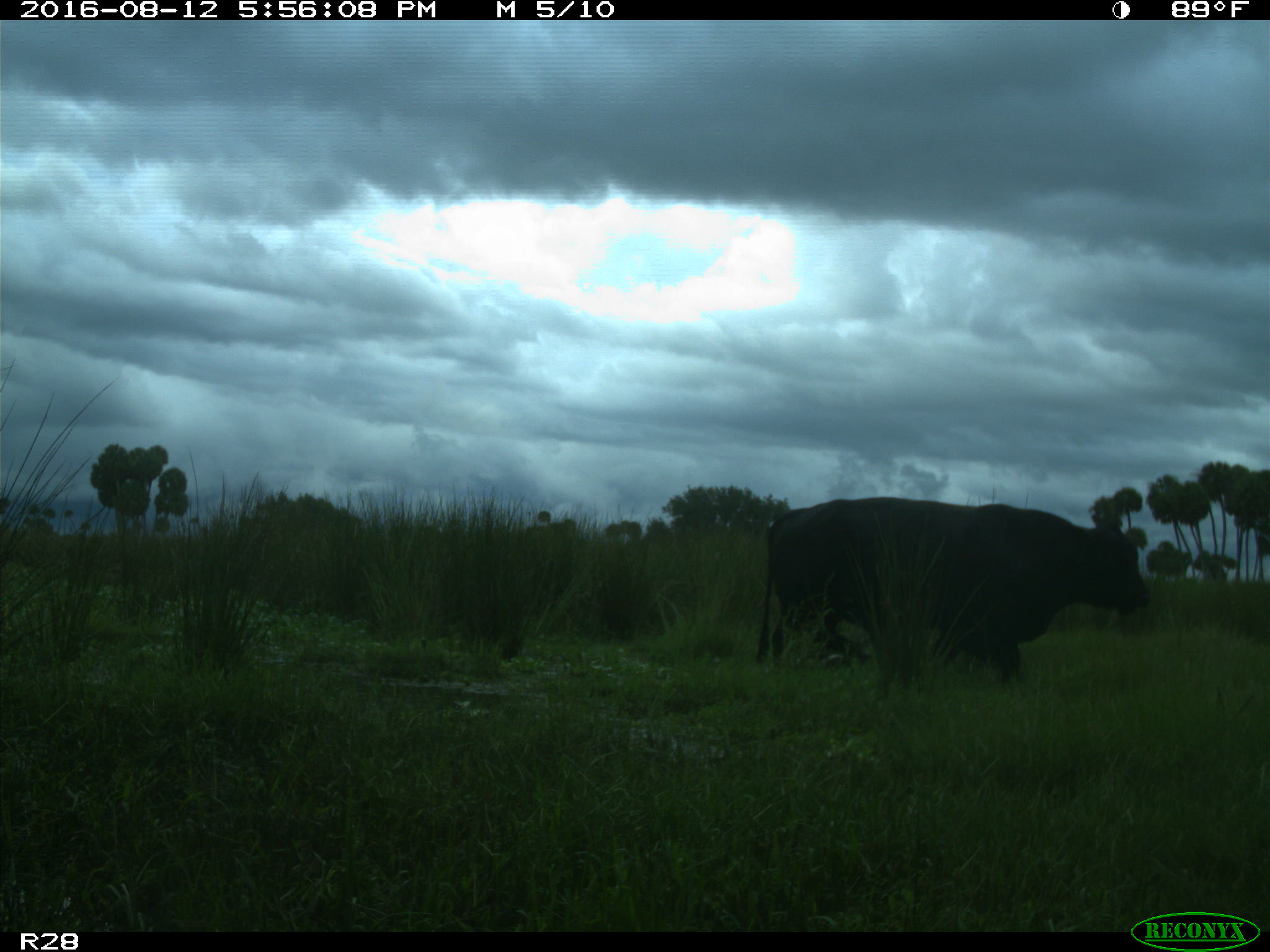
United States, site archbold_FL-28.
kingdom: Animalia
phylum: Chordata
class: Mammalia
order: Artiodactyla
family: Bovidae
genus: Bos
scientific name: Bos taurus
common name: domestic cow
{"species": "Bos taurus (domestic cow)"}